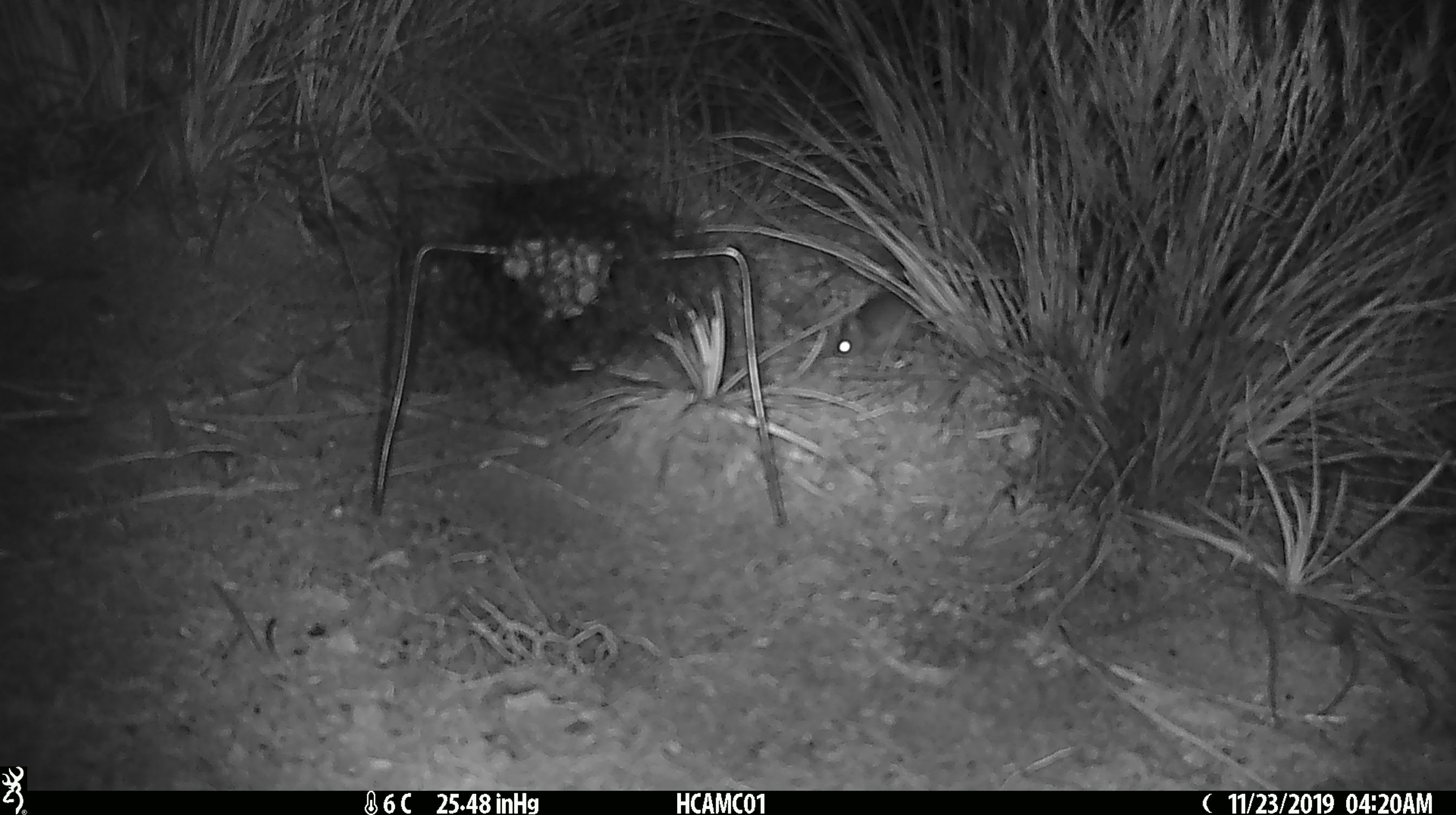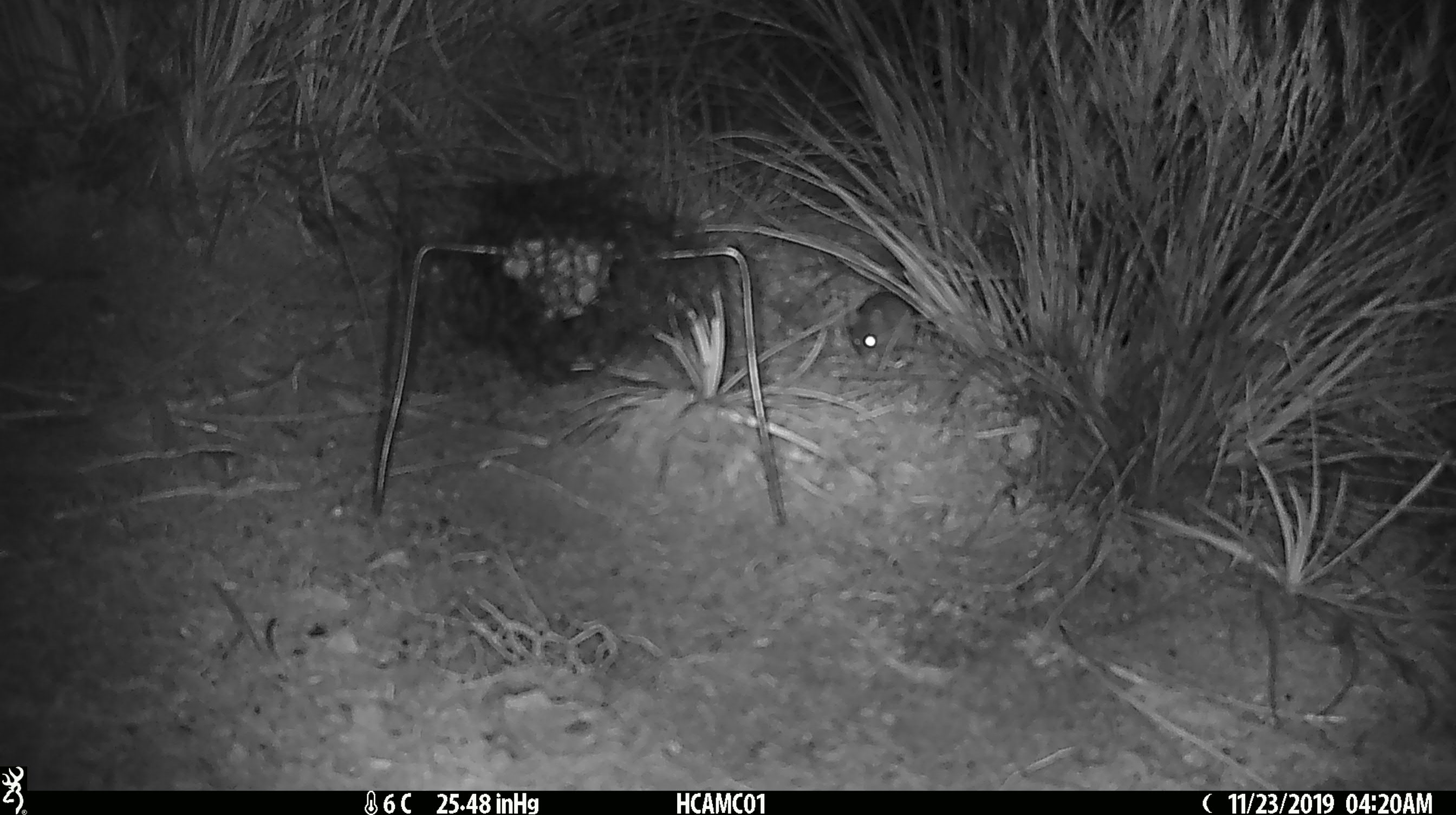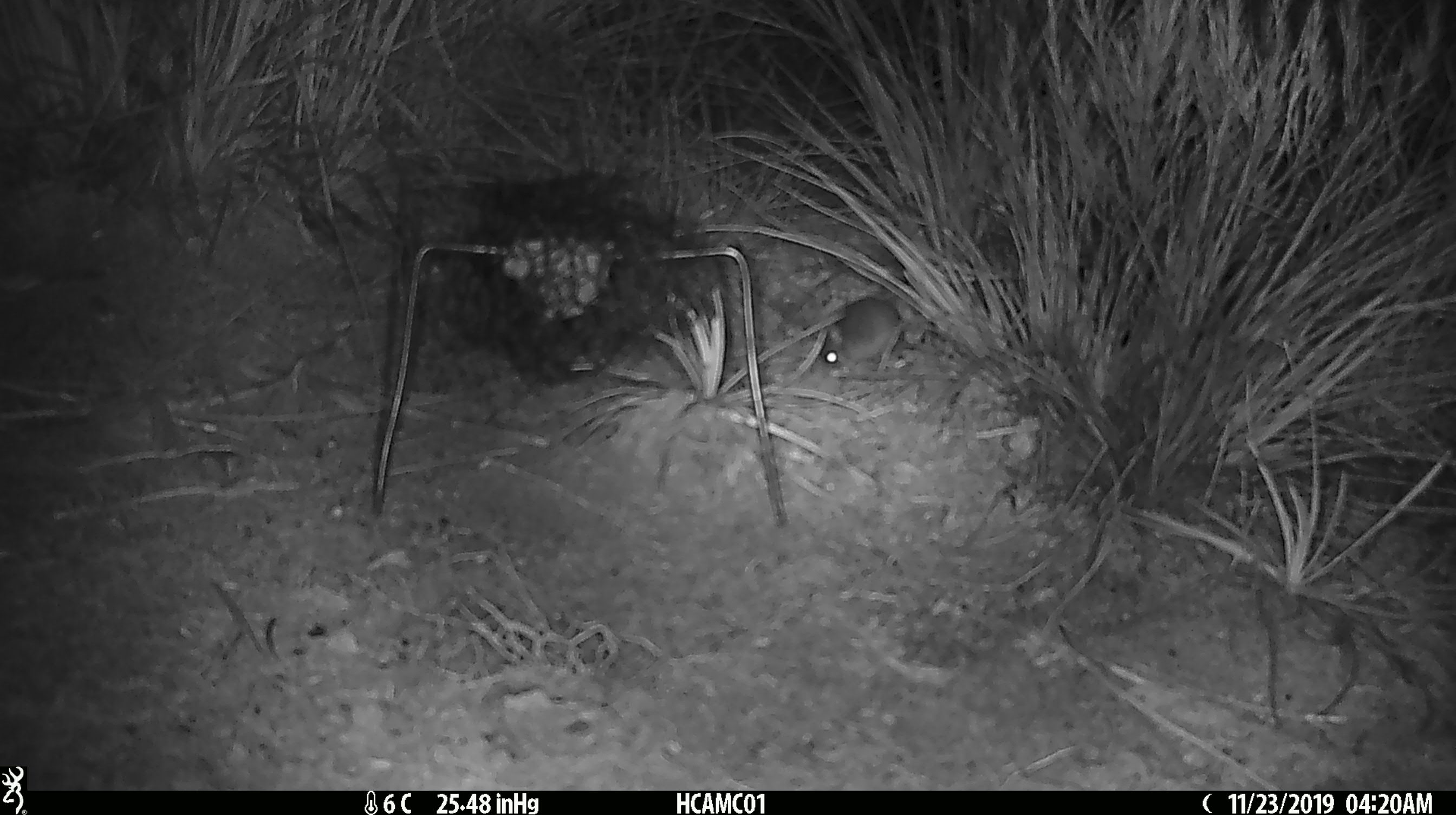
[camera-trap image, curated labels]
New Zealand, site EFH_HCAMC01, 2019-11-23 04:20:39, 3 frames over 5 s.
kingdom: Animalia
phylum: Chordata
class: Mammalia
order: Rodentia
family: Muridae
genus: Mus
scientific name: Mus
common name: mouse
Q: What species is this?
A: Mouse (Mus).